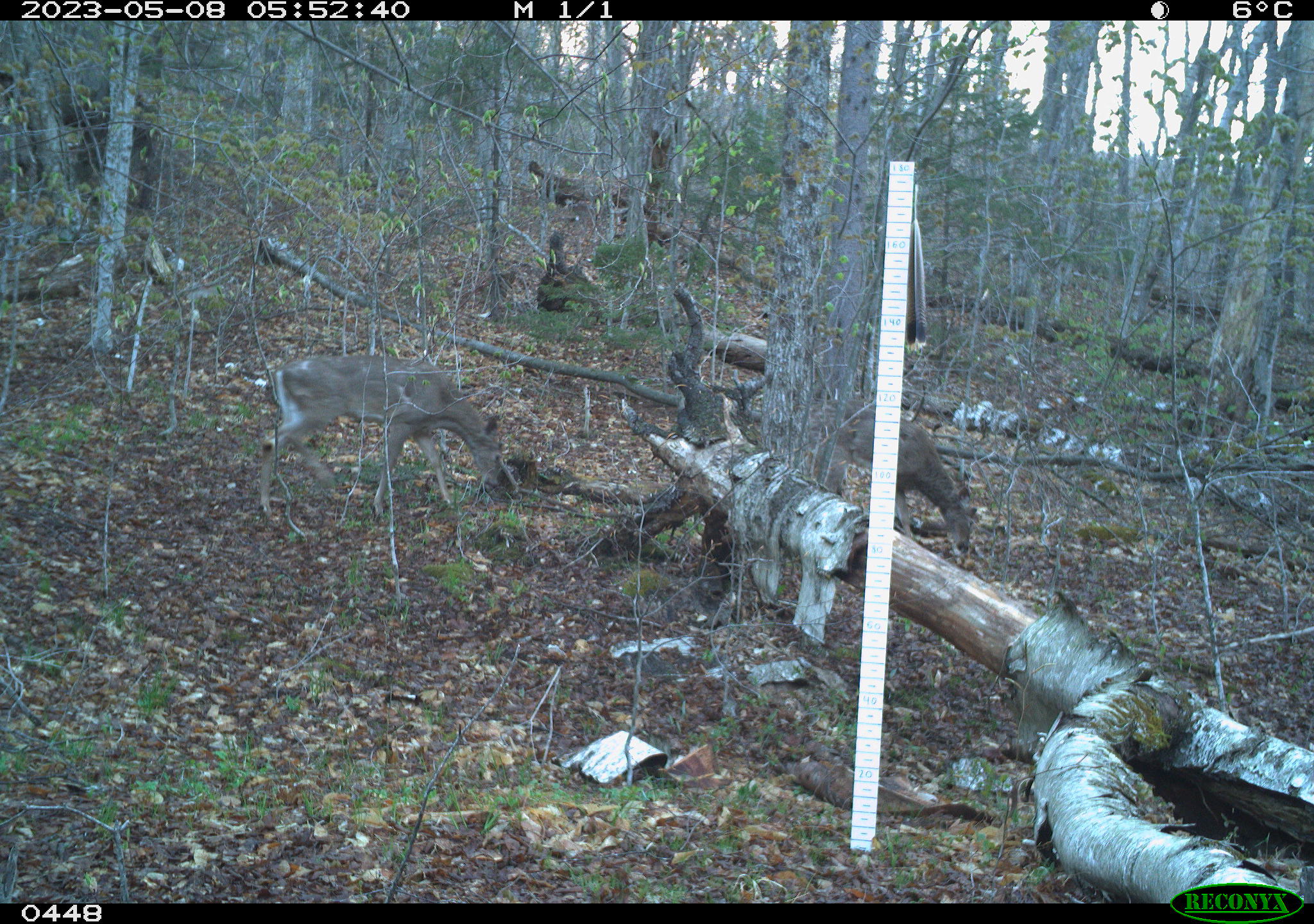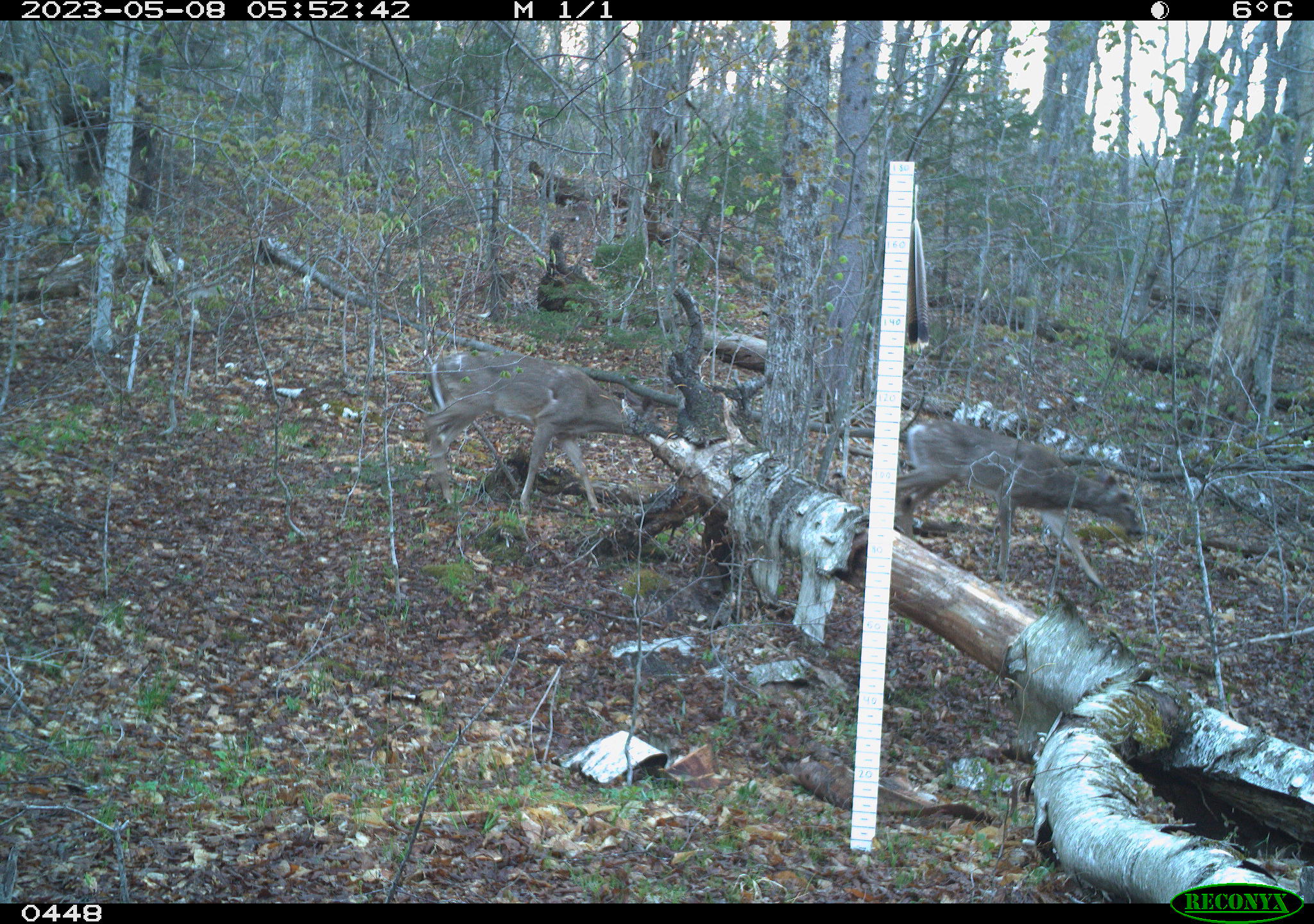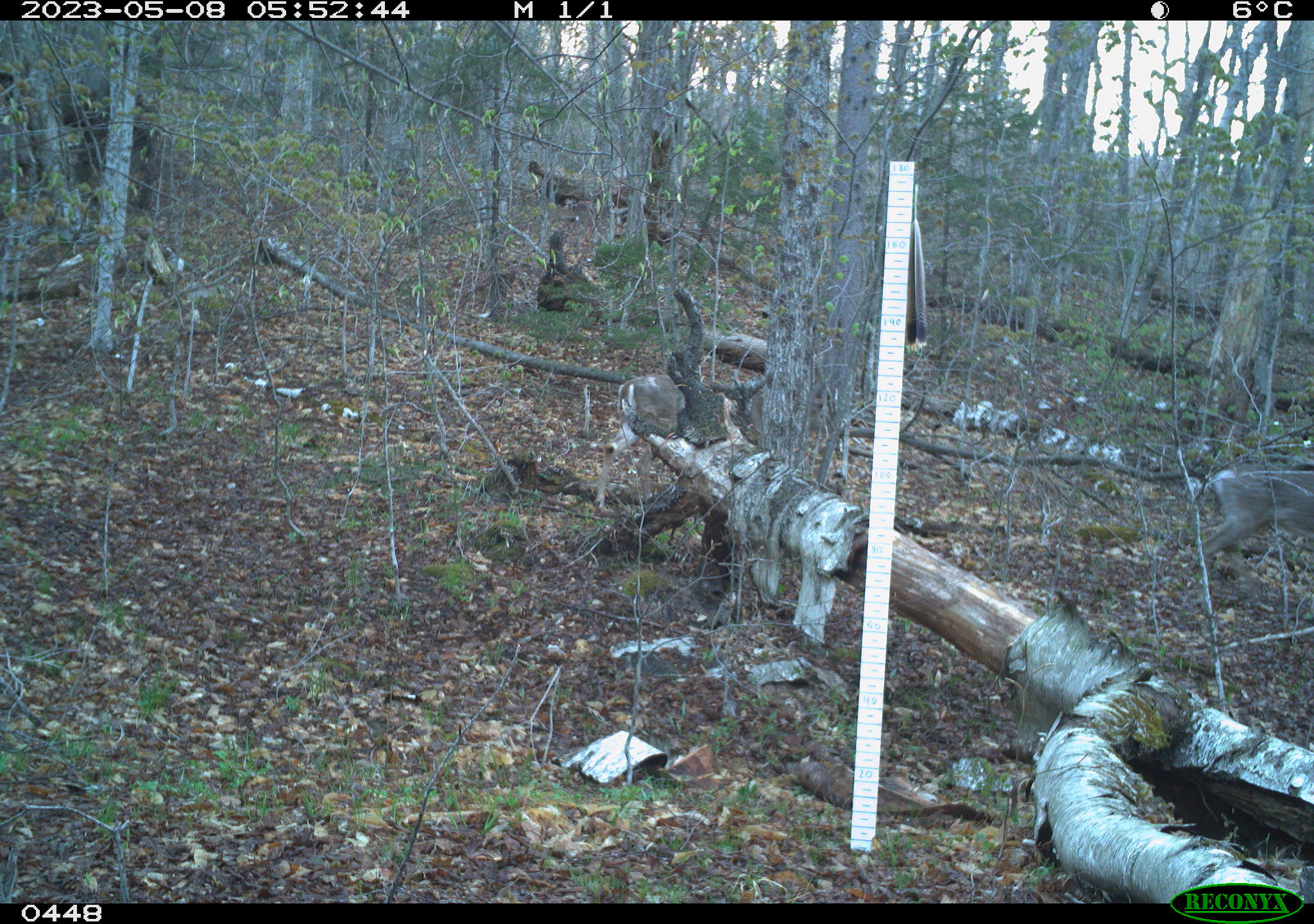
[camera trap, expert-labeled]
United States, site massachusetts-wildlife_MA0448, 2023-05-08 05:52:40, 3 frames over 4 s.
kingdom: Animalia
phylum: Chordata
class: Mammalia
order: Artiodactyla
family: Cervidae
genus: Odocoileus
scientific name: Odocoileus virginianus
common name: white-tailed deer